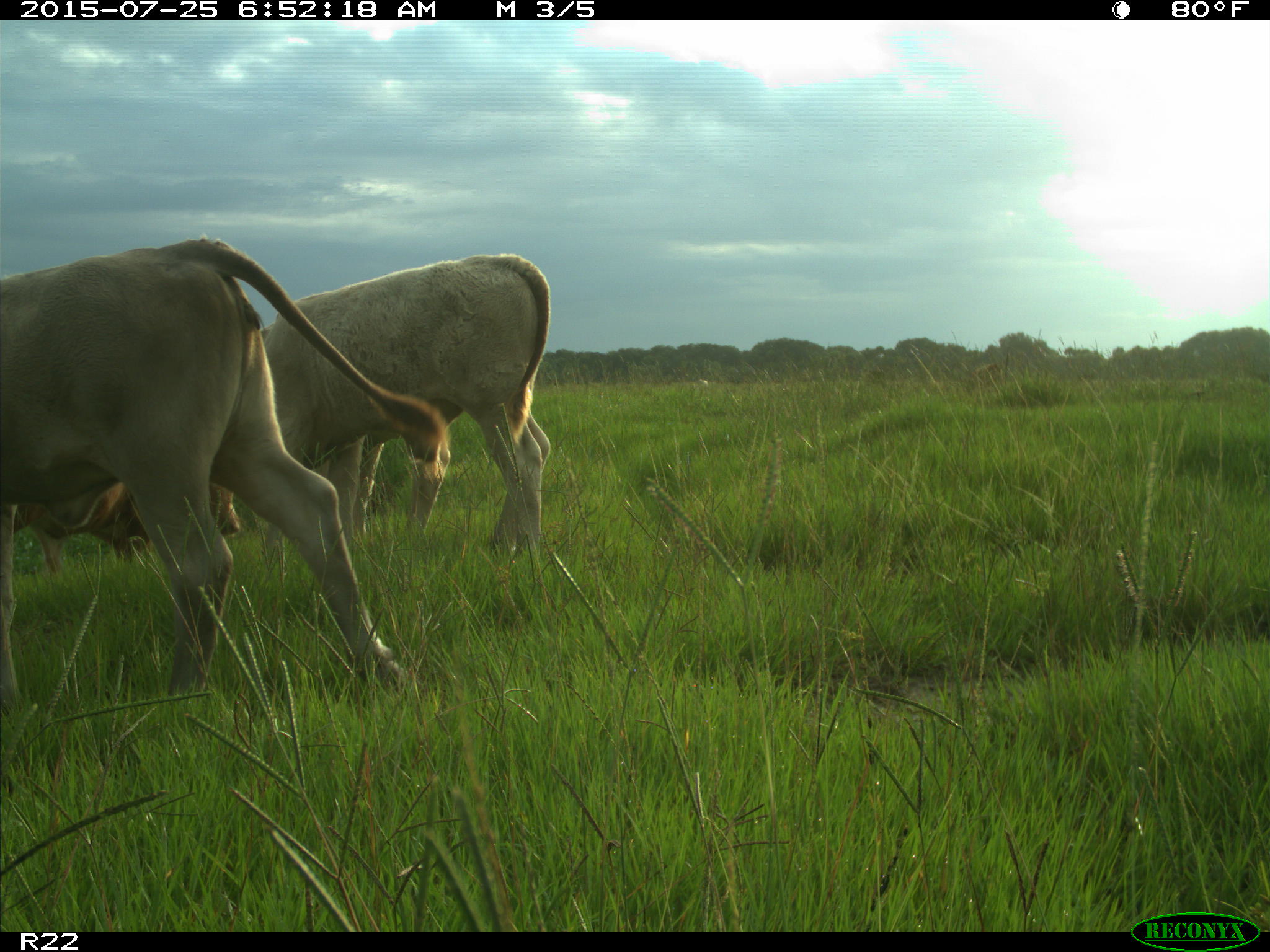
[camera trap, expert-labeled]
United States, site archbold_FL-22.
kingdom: Animalia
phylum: Chordata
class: Mammalia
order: Artiodactyla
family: Bovidae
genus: Bos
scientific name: Bos taurus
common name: domestic cow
Bos taurus (domestic cow).